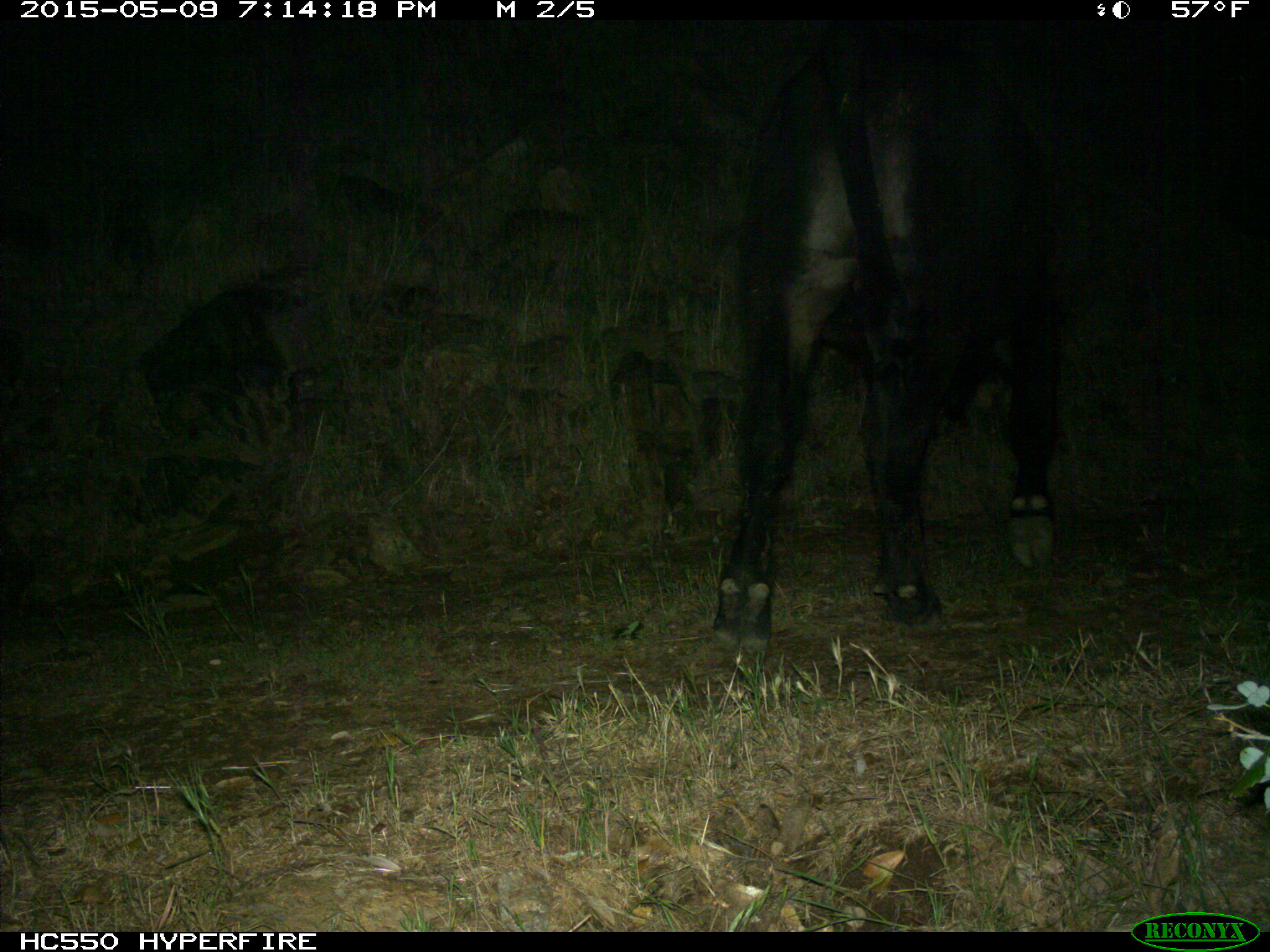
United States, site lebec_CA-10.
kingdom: Animalia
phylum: Chordata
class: Mammalia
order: Artiodactyla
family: Bovidae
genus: Bos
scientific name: Bos taurus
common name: domestic cow